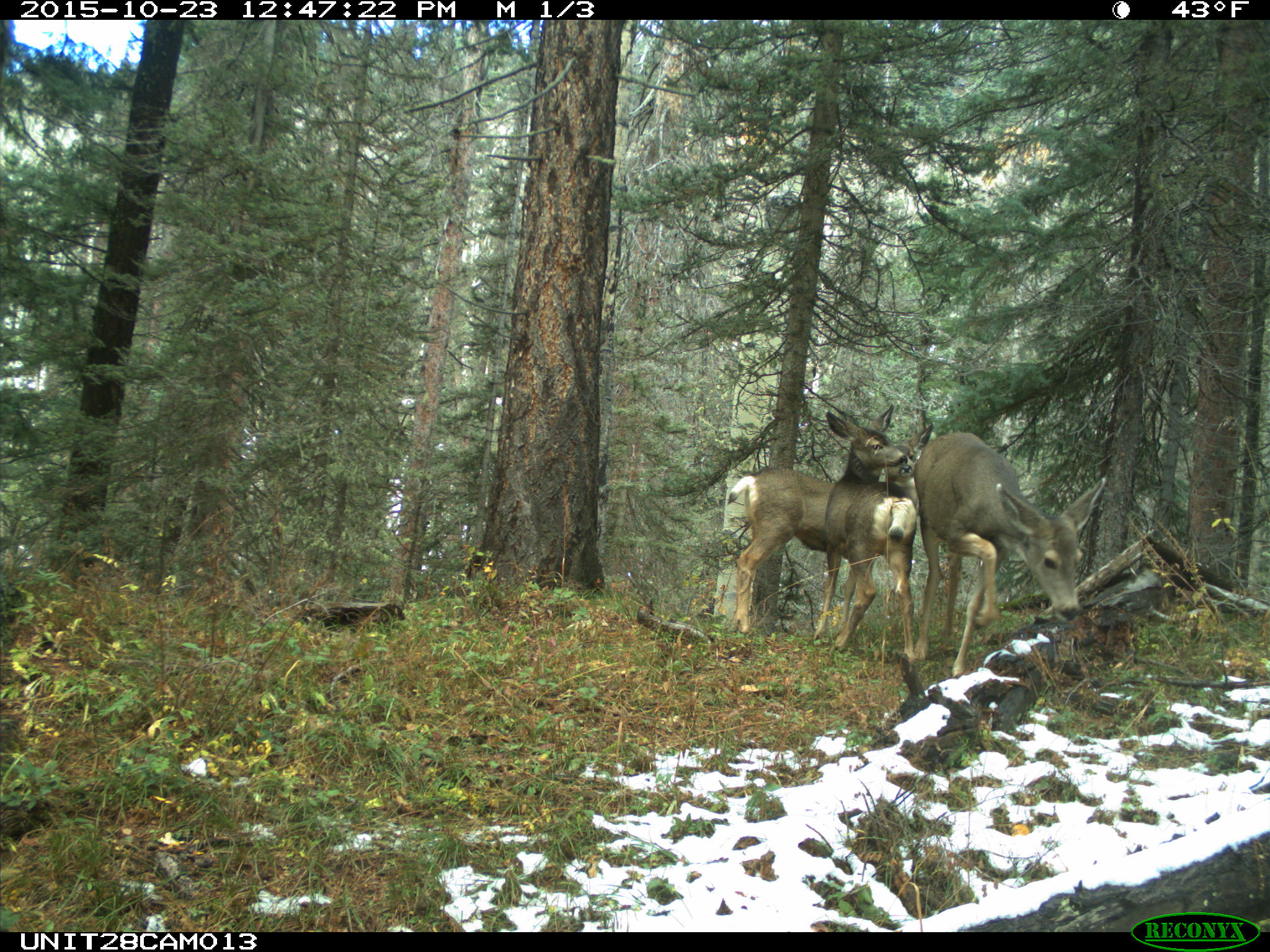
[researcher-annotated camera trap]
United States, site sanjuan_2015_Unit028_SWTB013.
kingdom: Animalia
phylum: Chordata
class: Mammalia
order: Artiodactyla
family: Cervidae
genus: Odocoileus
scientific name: Odocoileus hemionus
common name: mule deer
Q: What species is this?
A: Odocoileus hemionus (mule deer).